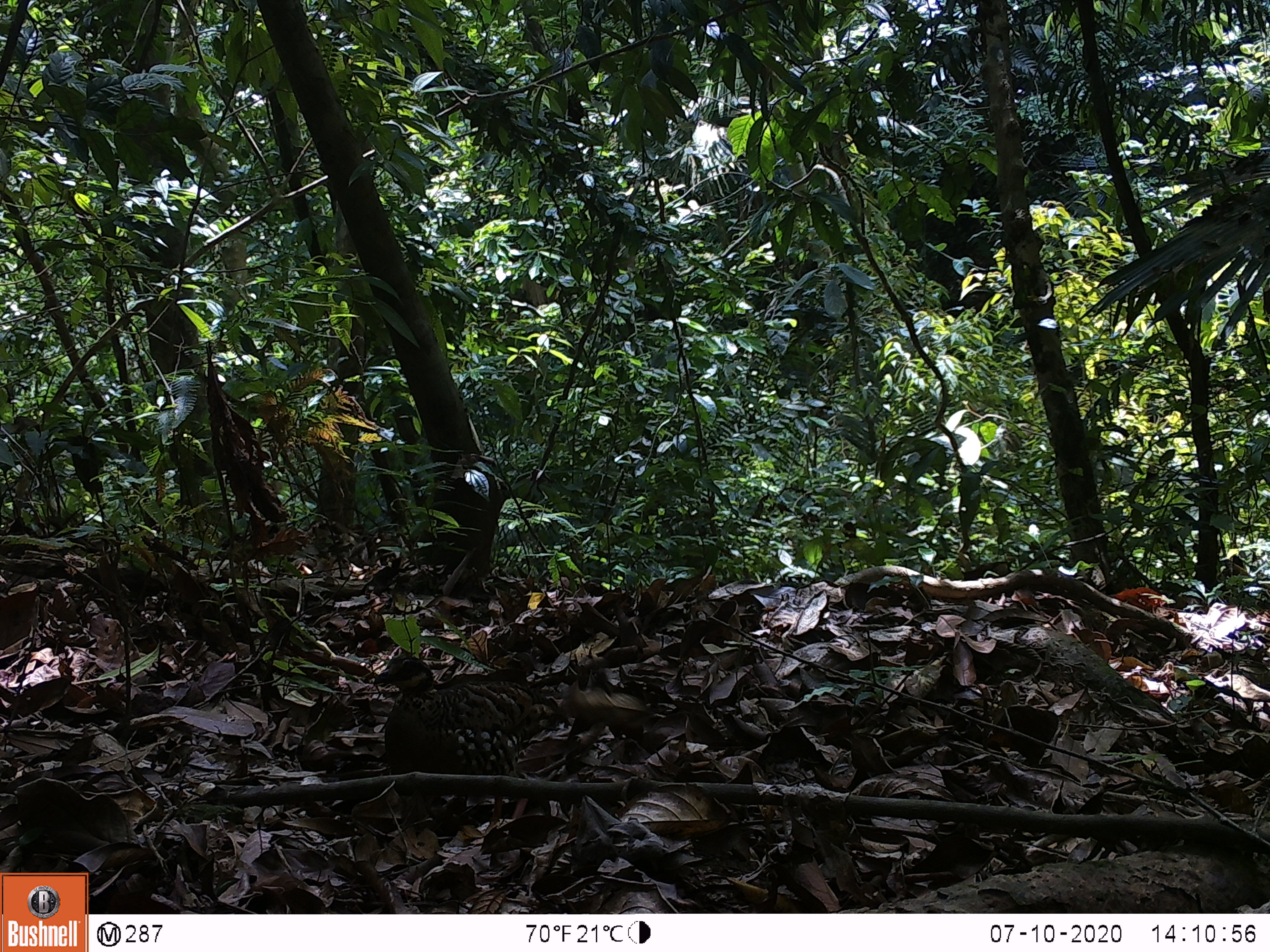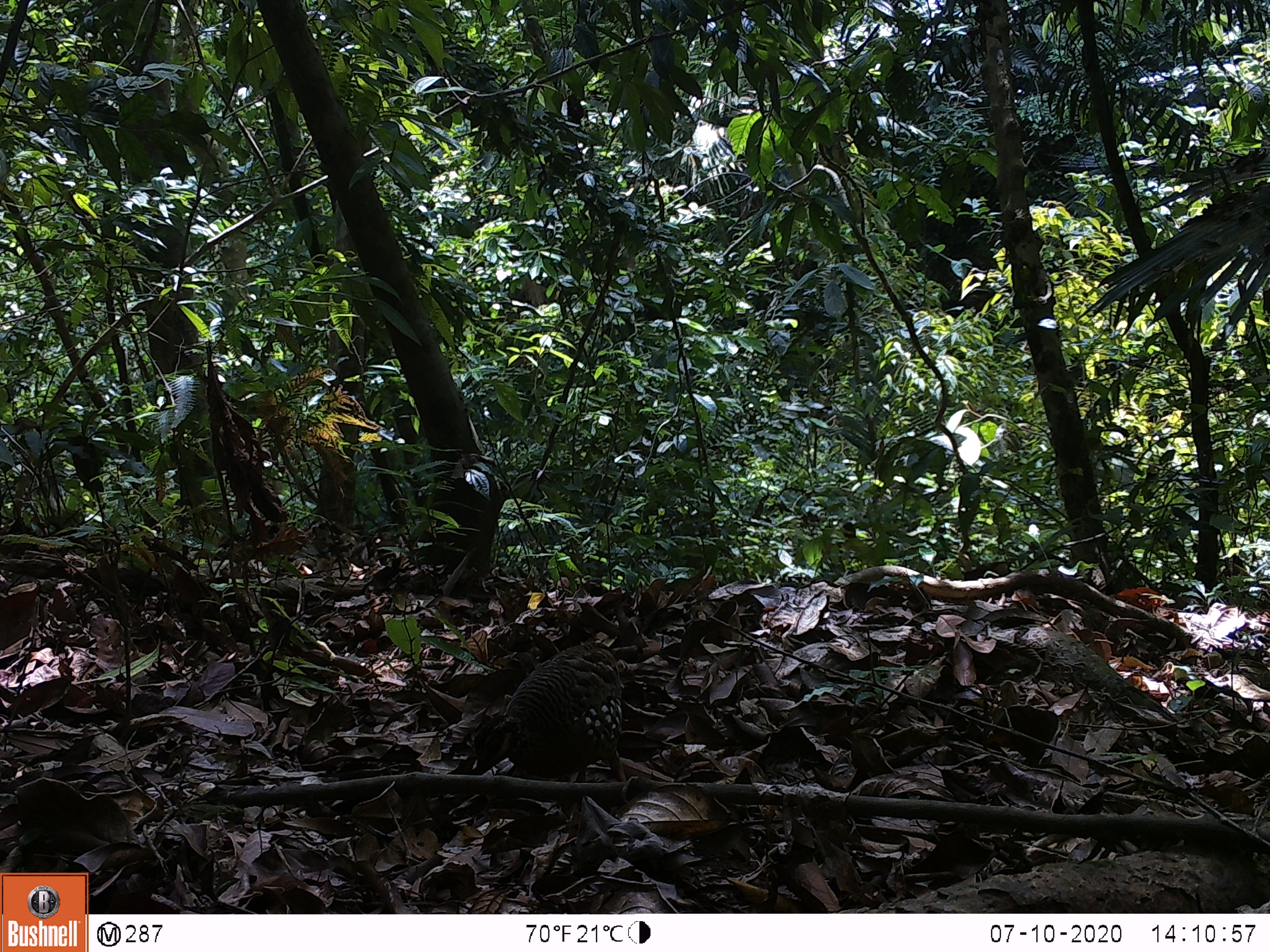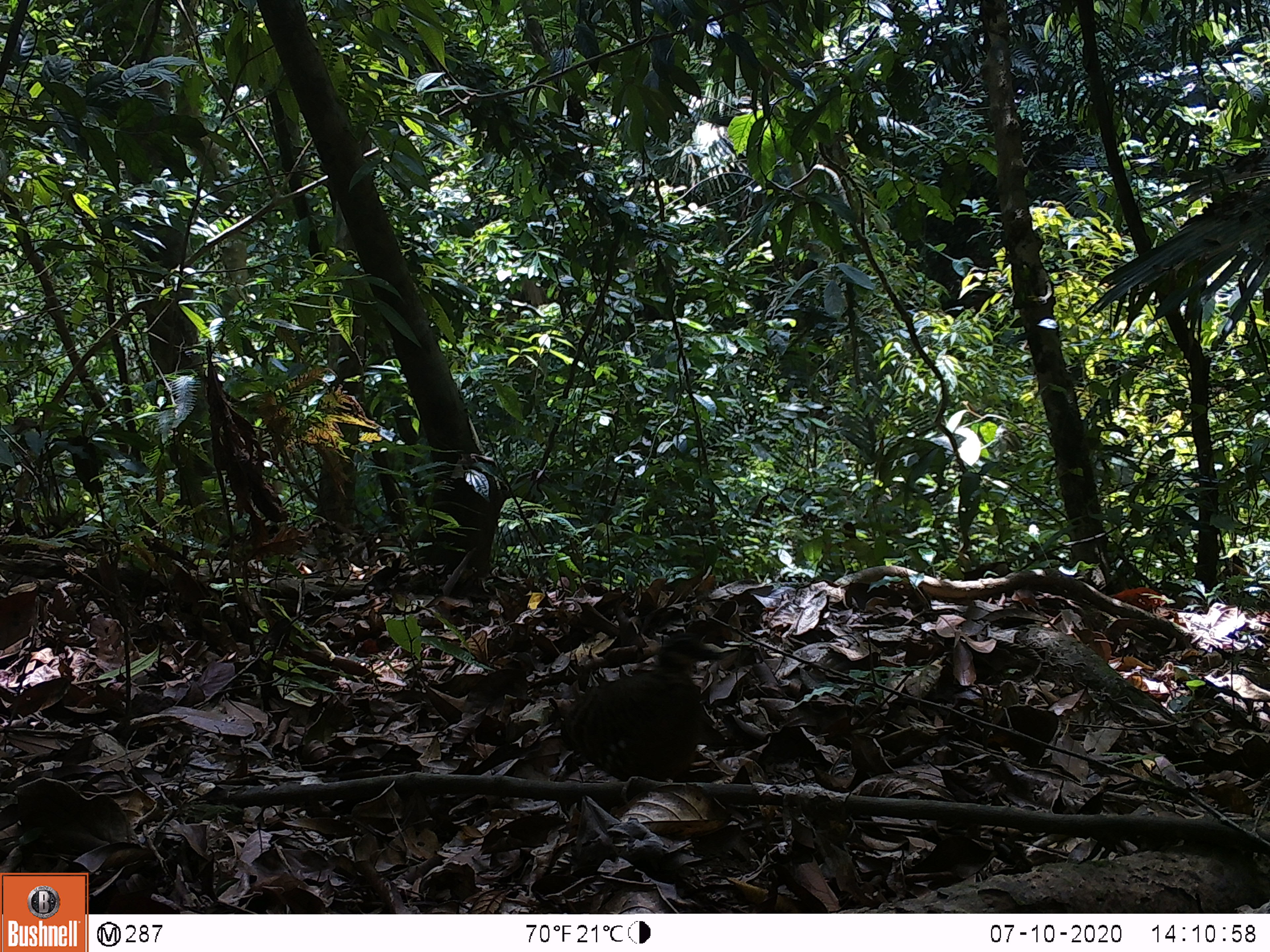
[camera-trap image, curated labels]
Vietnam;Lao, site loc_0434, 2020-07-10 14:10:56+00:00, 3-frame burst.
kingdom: Animalia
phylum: Chordata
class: Aves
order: Galliformes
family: Phasianidae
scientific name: Phasianidae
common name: partridge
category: unidentified partridge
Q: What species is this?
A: Unidentified partridge (partridge) (Phasianidae).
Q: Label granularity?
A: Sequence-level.